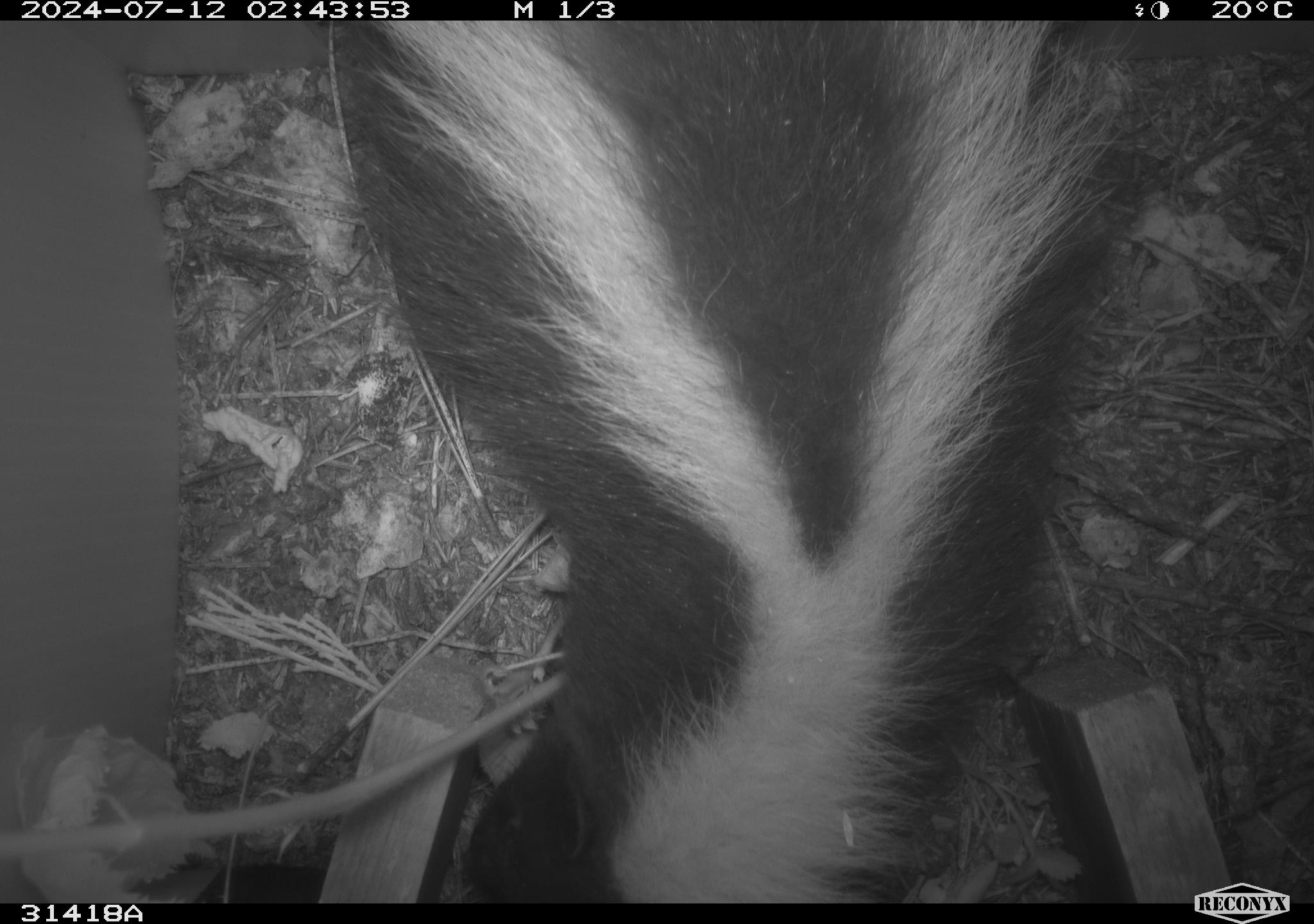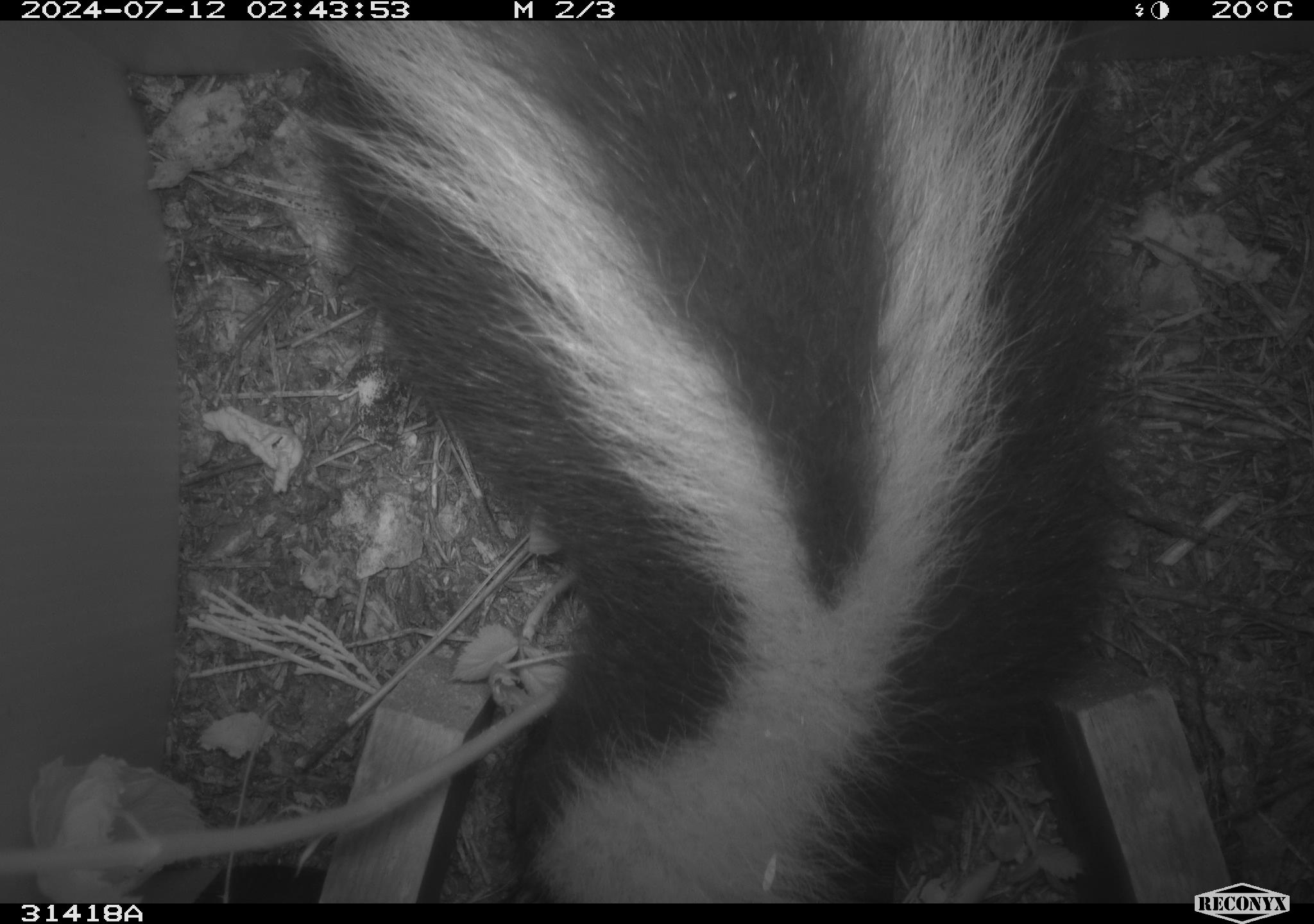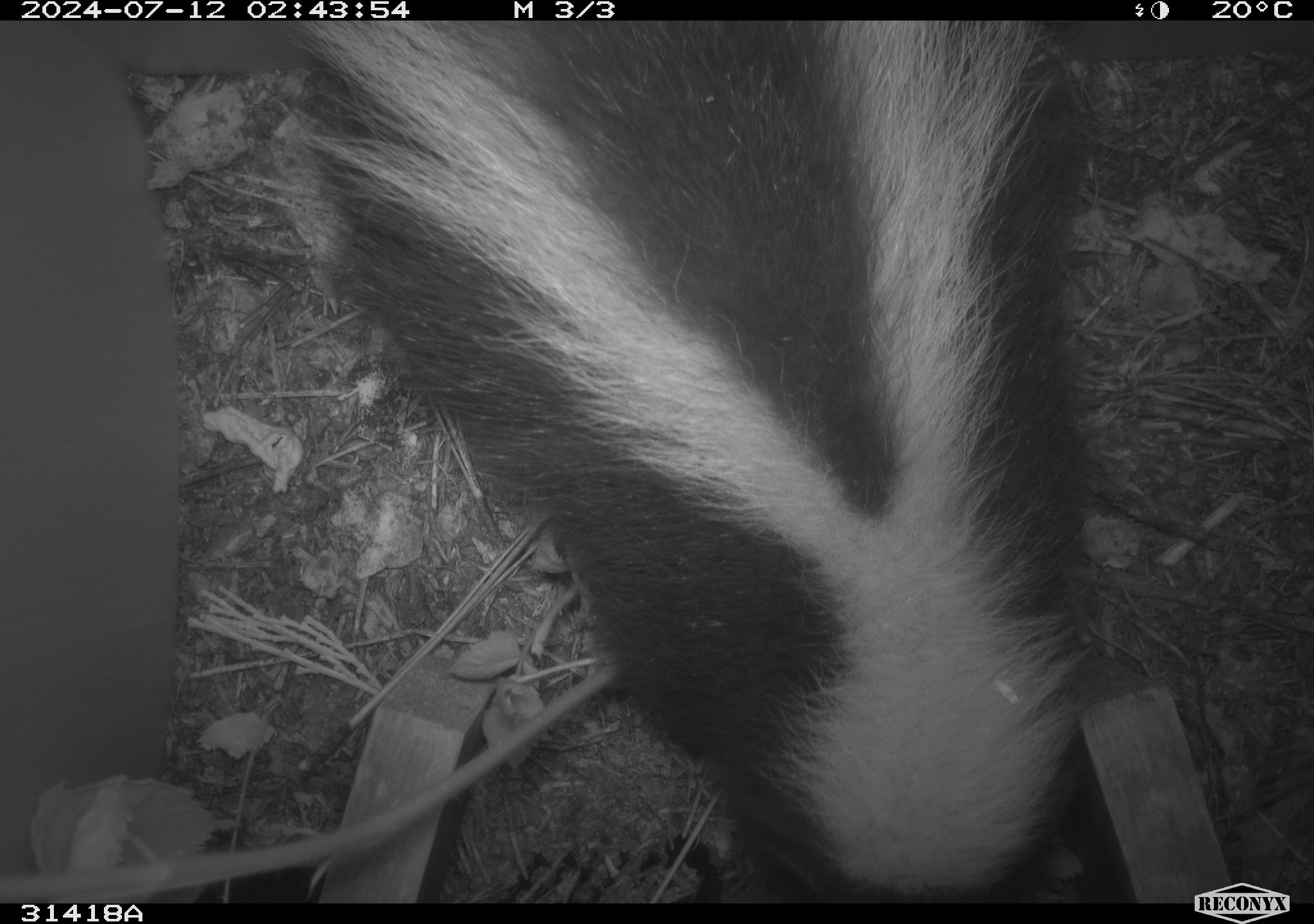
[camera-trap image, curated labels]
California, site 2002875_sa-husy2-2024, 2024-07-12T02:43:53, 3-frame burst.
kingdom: Animalia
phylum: Chordata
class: Mammalia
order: Carnivora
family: Mephitidae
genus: Mephitis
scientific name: Mephitis mephitis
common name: striped skunk